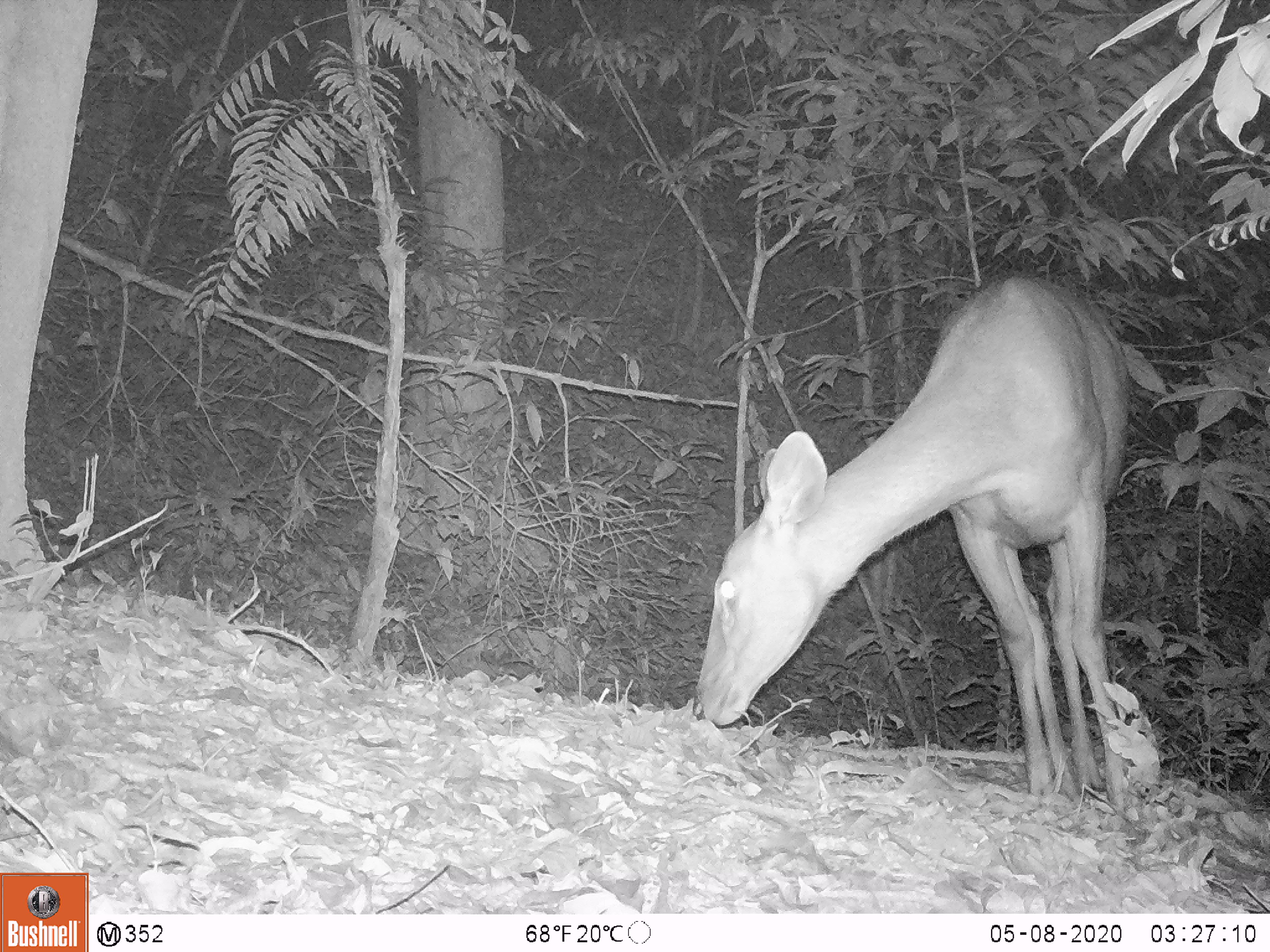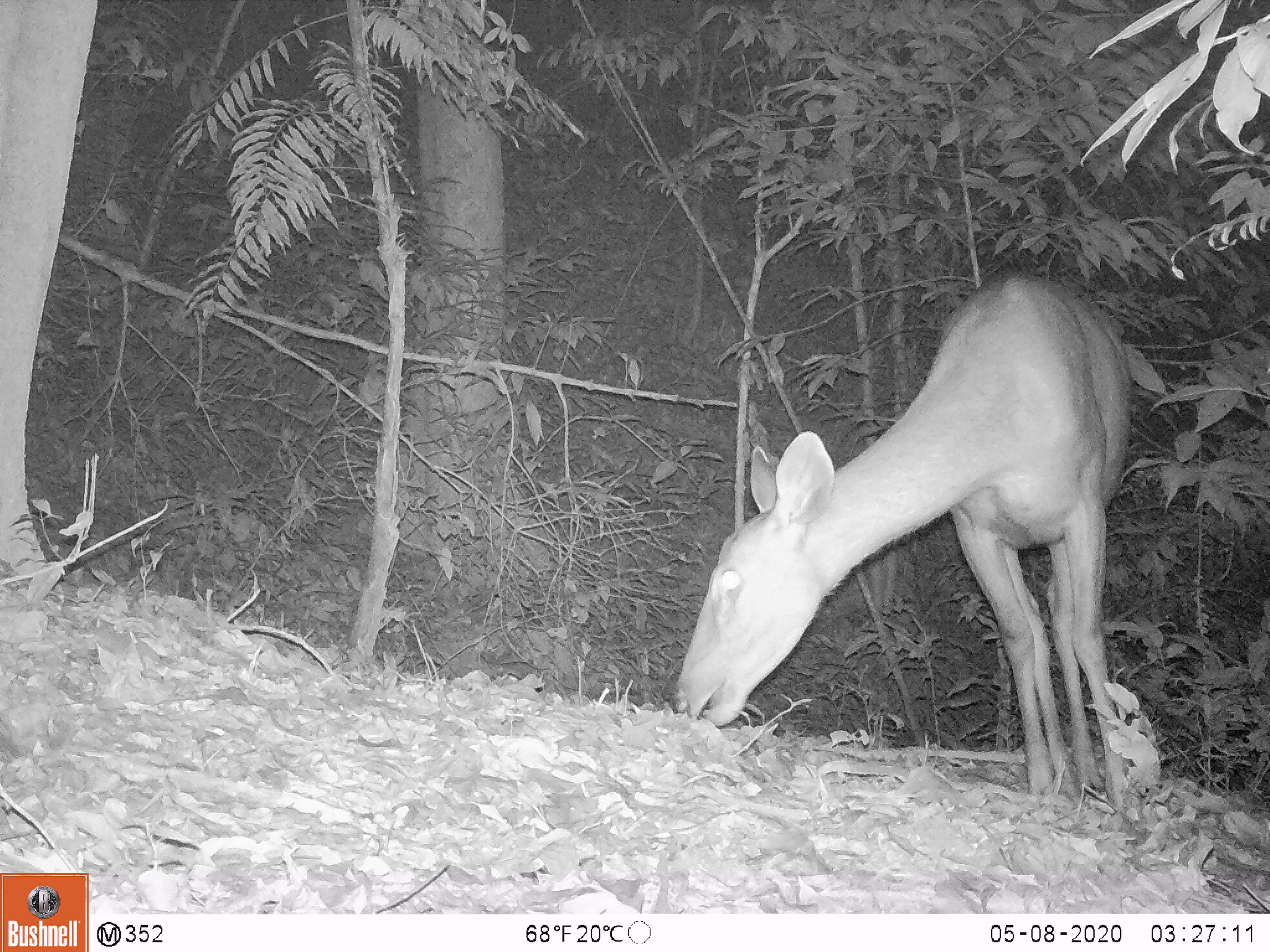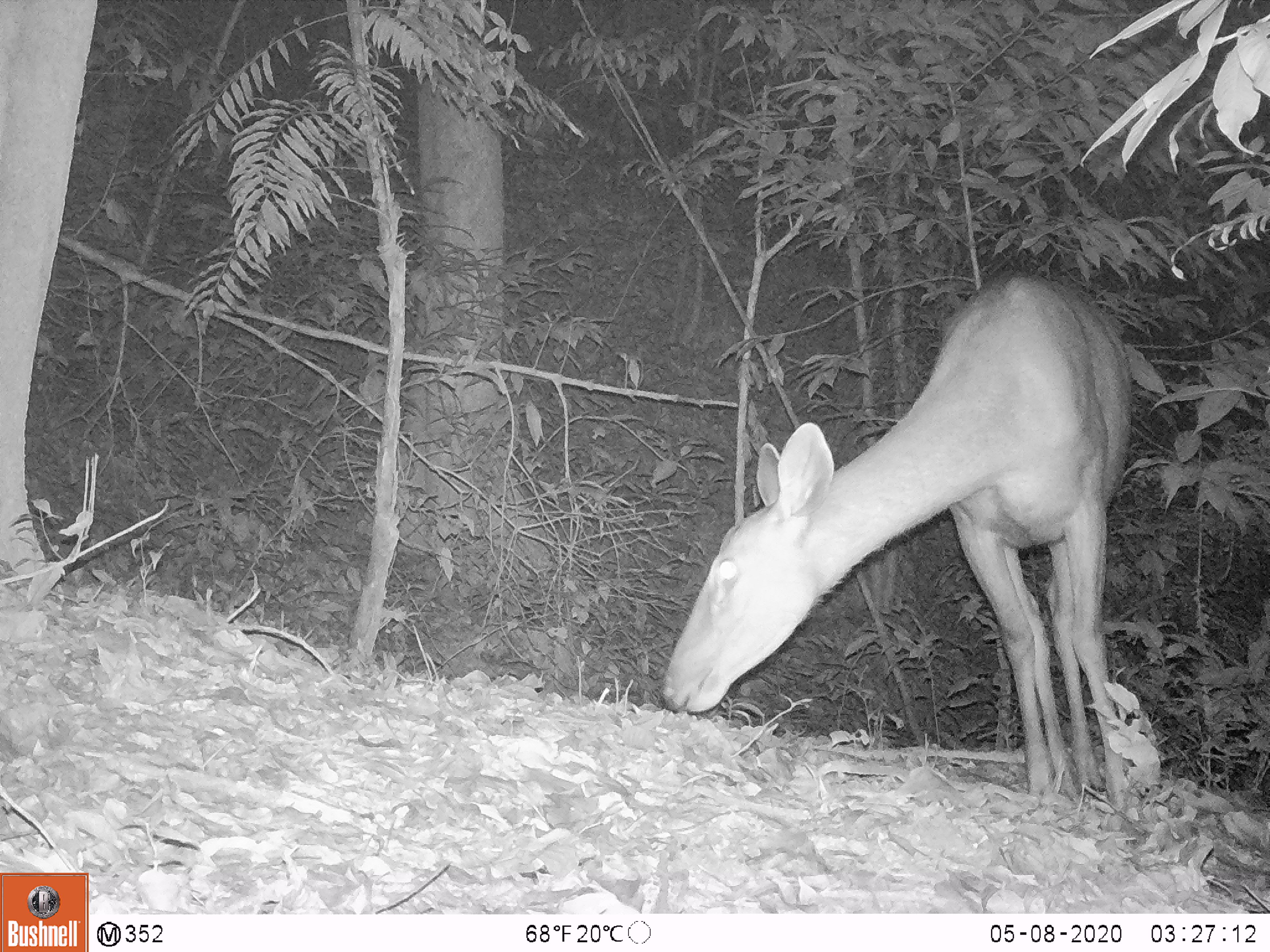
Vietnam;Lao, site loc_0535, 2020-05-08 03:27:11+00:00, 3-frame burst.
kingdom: Animalia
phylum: Chordata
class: Mammalia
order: Artiodactyla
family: Cervidae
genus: Rusa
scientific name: Rusa unicolor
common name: sambar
Sambar (Rusa unicolor). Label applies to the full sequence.